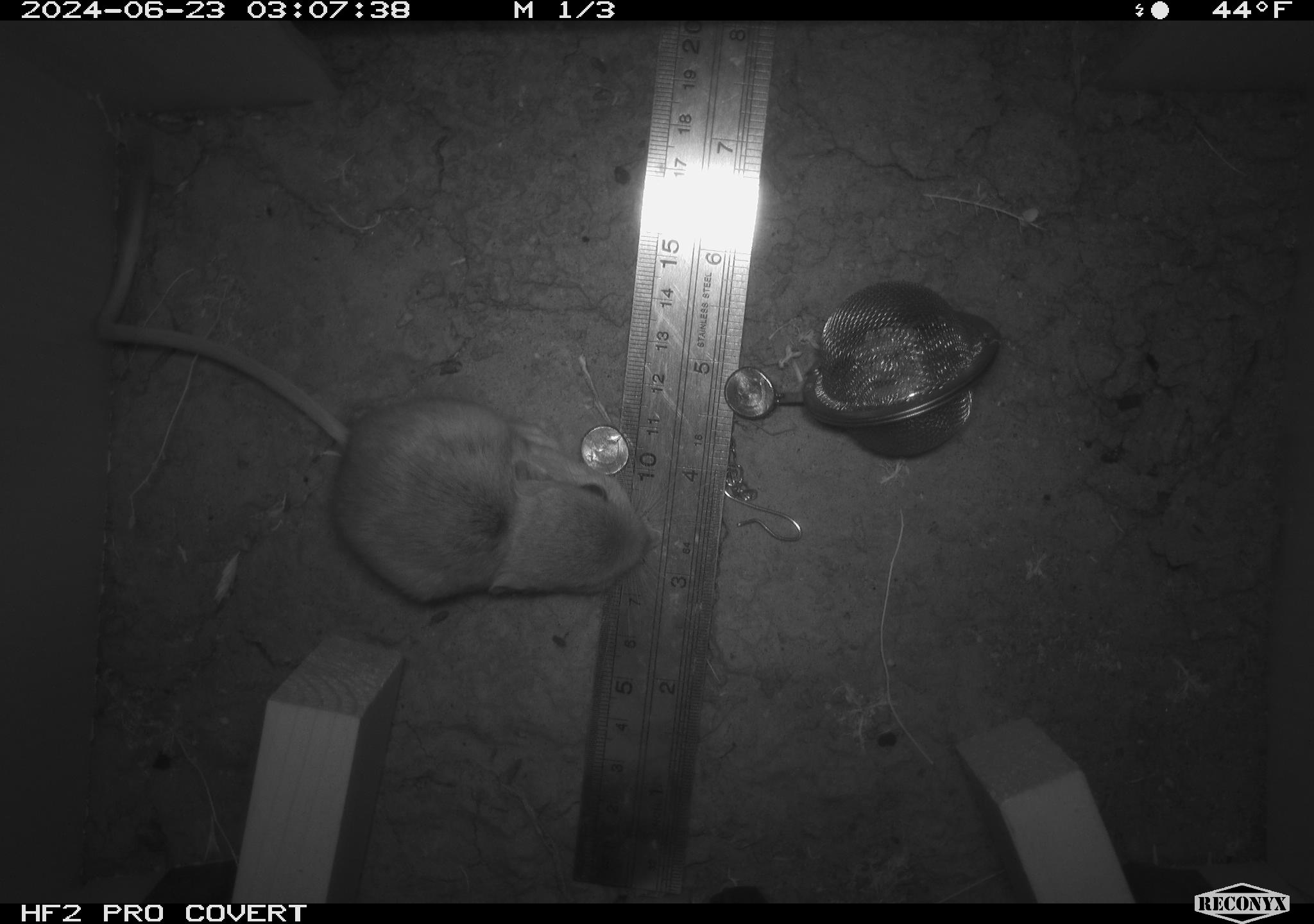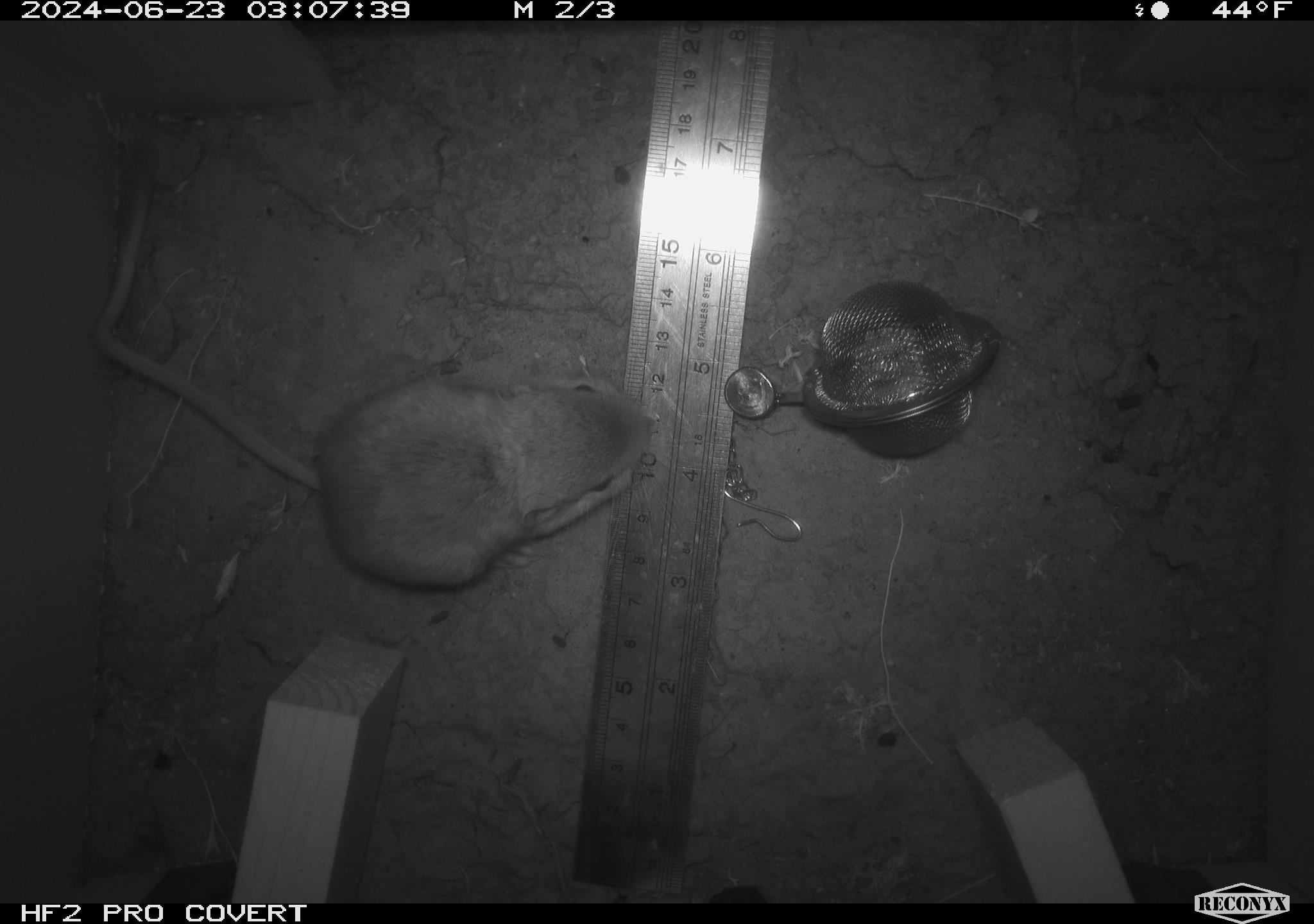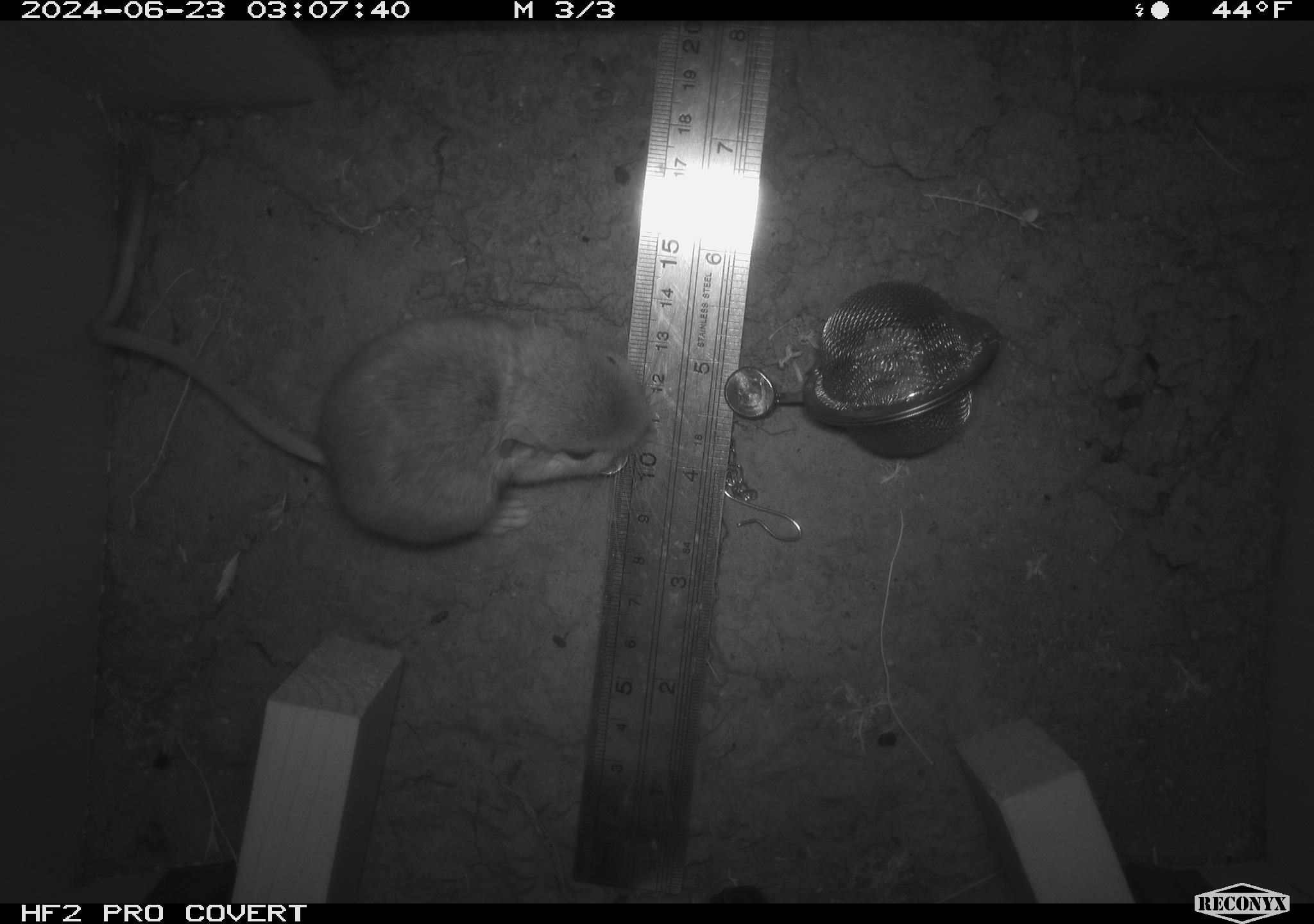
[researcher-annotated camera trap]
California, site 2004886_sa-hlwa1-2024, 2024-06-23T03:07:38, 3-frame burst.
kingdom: Animalia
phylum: Chordata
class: Mammalia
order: Rodentia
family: Heteromyidae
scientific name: Heteromyidae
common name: kangaroo rats and pocket mice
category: heteromyidae family